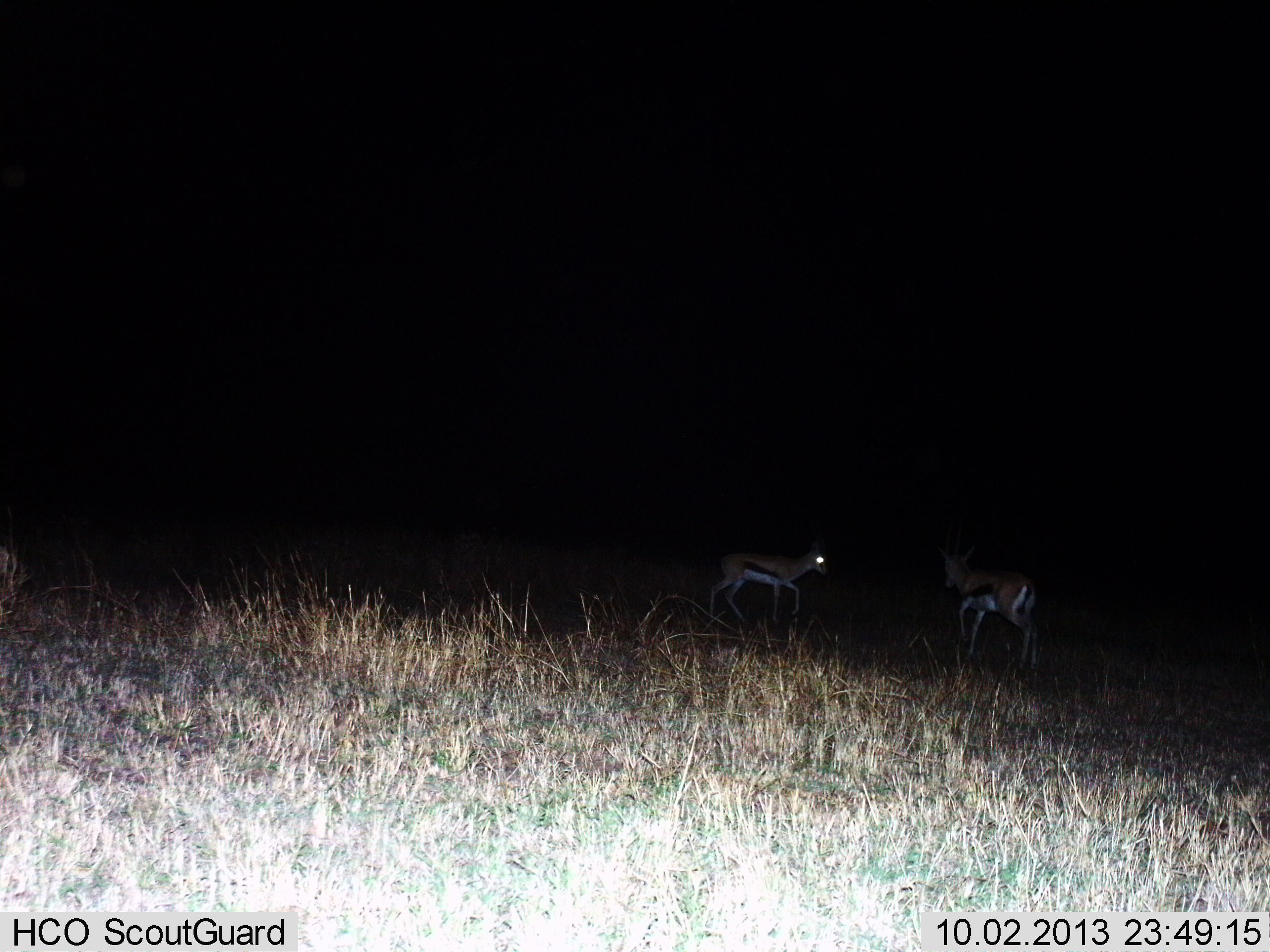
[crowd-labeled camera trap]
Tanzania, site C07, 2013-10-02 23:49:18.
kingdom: Animalia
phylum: Chordata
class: Mammalia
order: Artiodactyla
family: Bovidae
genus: Eudorcas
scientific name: Eudorcas thomsonii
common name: thomson's gazelle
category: gazellethomsons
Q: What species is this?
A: Gazellethomsons (thomson's gazelle) (Eudorcas thomsonii).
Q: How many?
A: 2.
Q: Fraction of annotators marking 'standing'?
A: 73%.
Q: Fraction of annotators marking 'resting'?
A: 0%.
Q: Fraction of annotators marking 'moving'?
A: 27%.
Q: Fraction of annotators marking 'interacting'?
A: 0%.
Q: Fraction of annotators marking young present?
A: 0%.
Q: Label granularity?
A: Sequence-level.